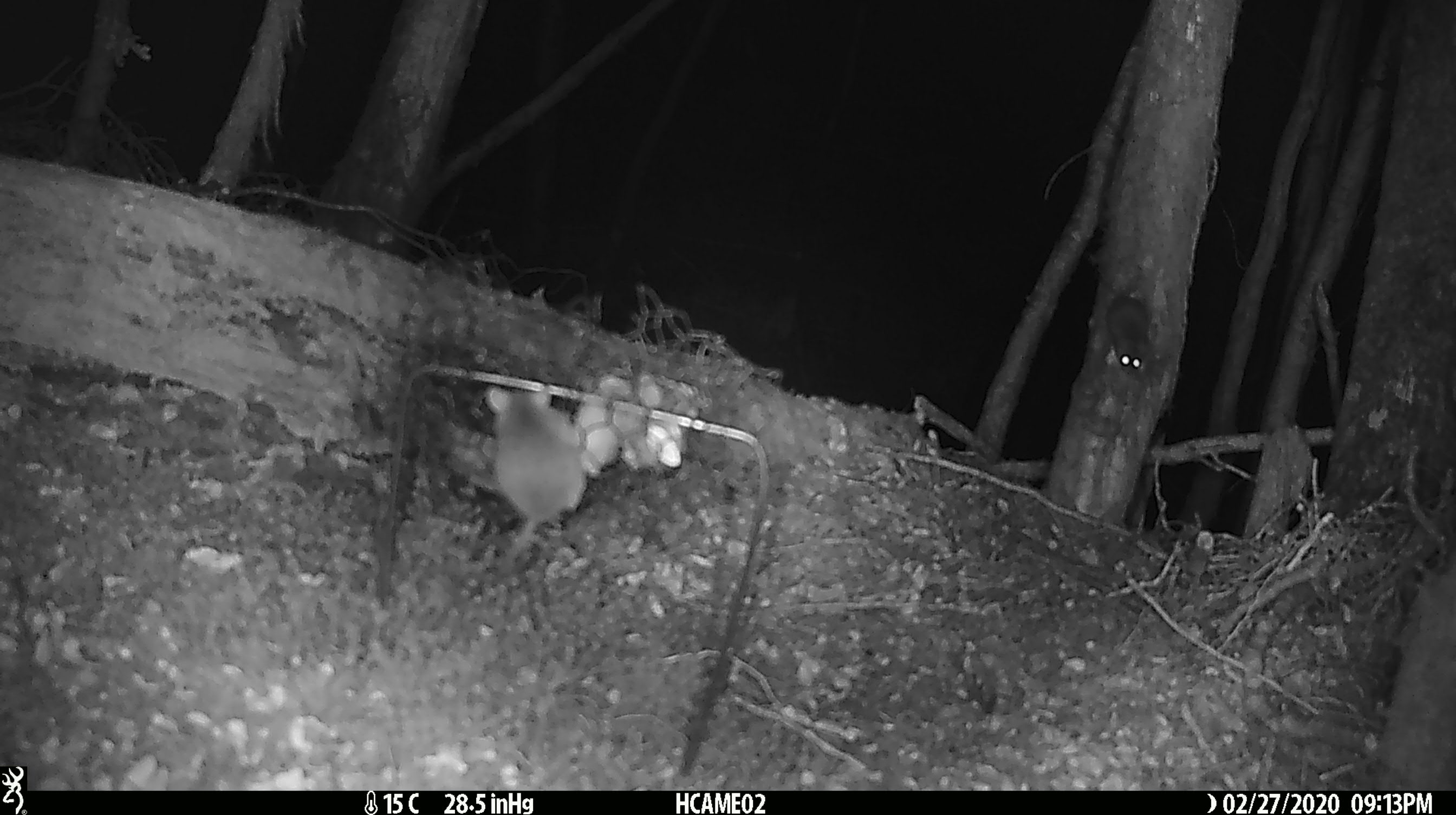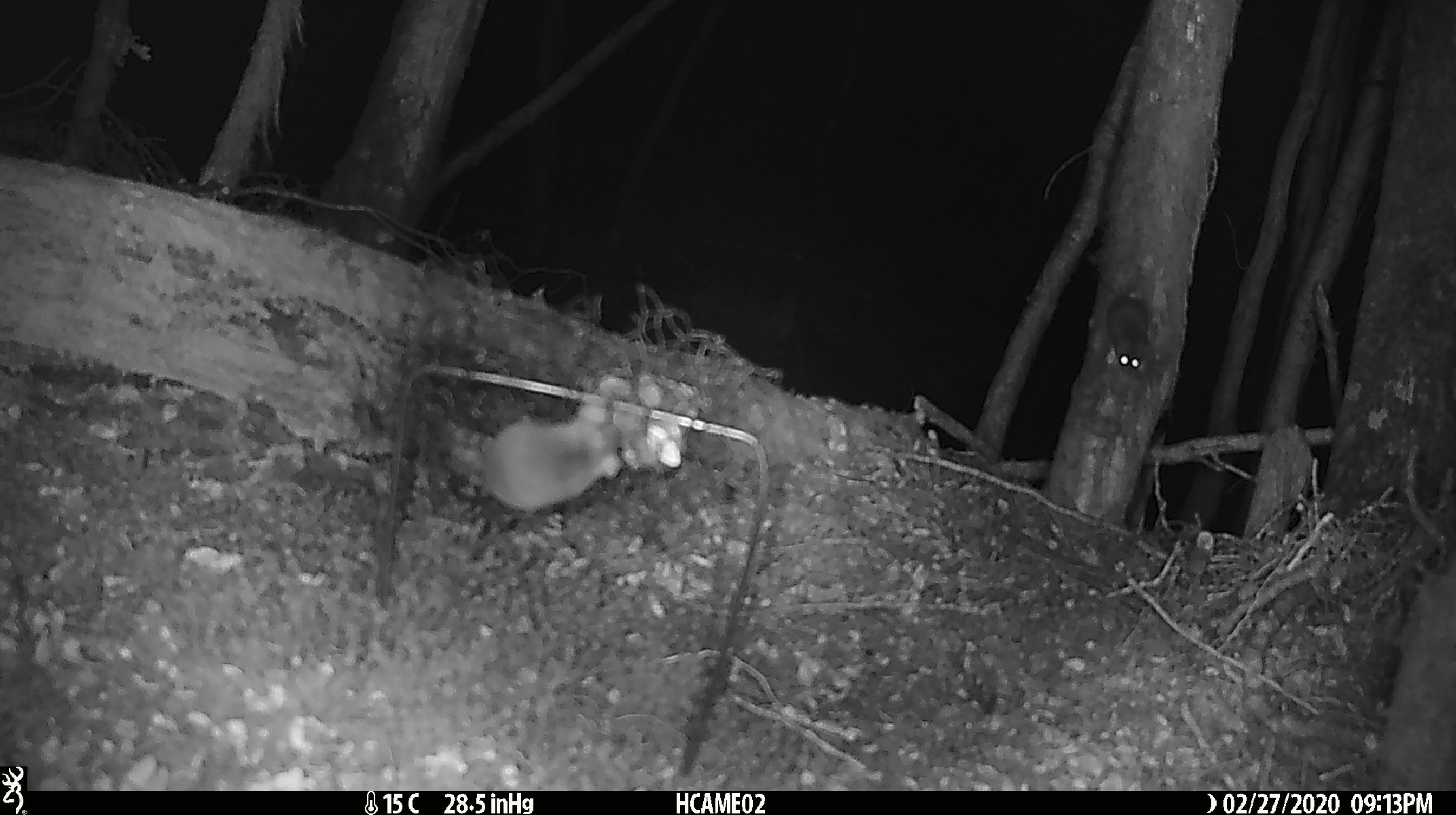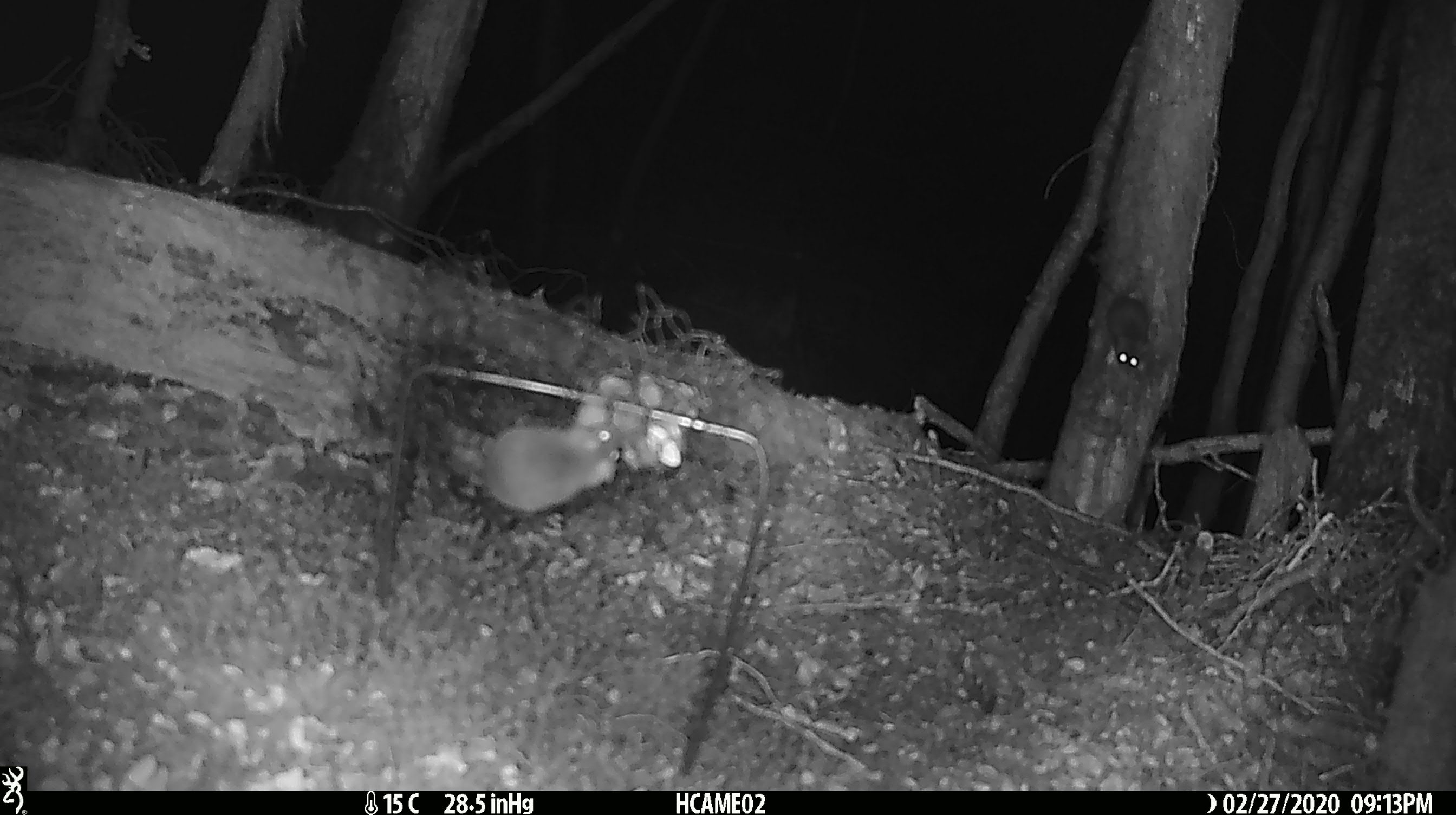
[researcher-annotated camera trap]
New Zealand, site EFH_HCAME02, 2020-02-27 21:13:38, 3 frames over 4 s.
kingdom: Animalia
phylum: Chordata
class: Mammalia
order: Rodentia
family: Muridae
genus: Mus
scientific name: Mus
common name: mouse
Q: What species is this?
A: Mouse (Mus).